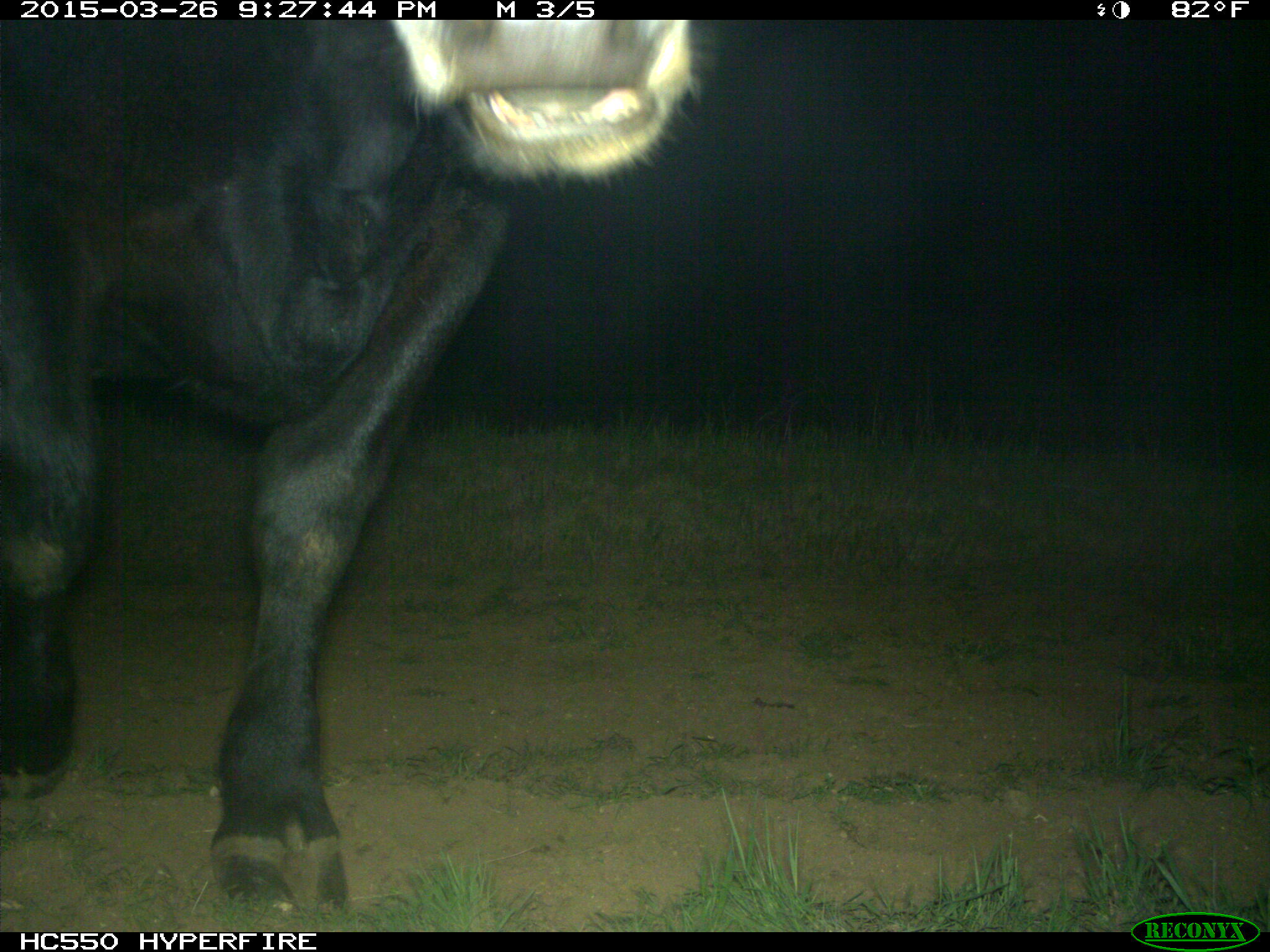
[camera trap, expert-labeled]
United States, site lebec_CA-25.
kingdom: Animalia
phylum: Chordata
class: Mammalia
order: Artiodactyla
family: Bovidae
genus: Bos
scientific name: Bos taurus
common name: domestic cow